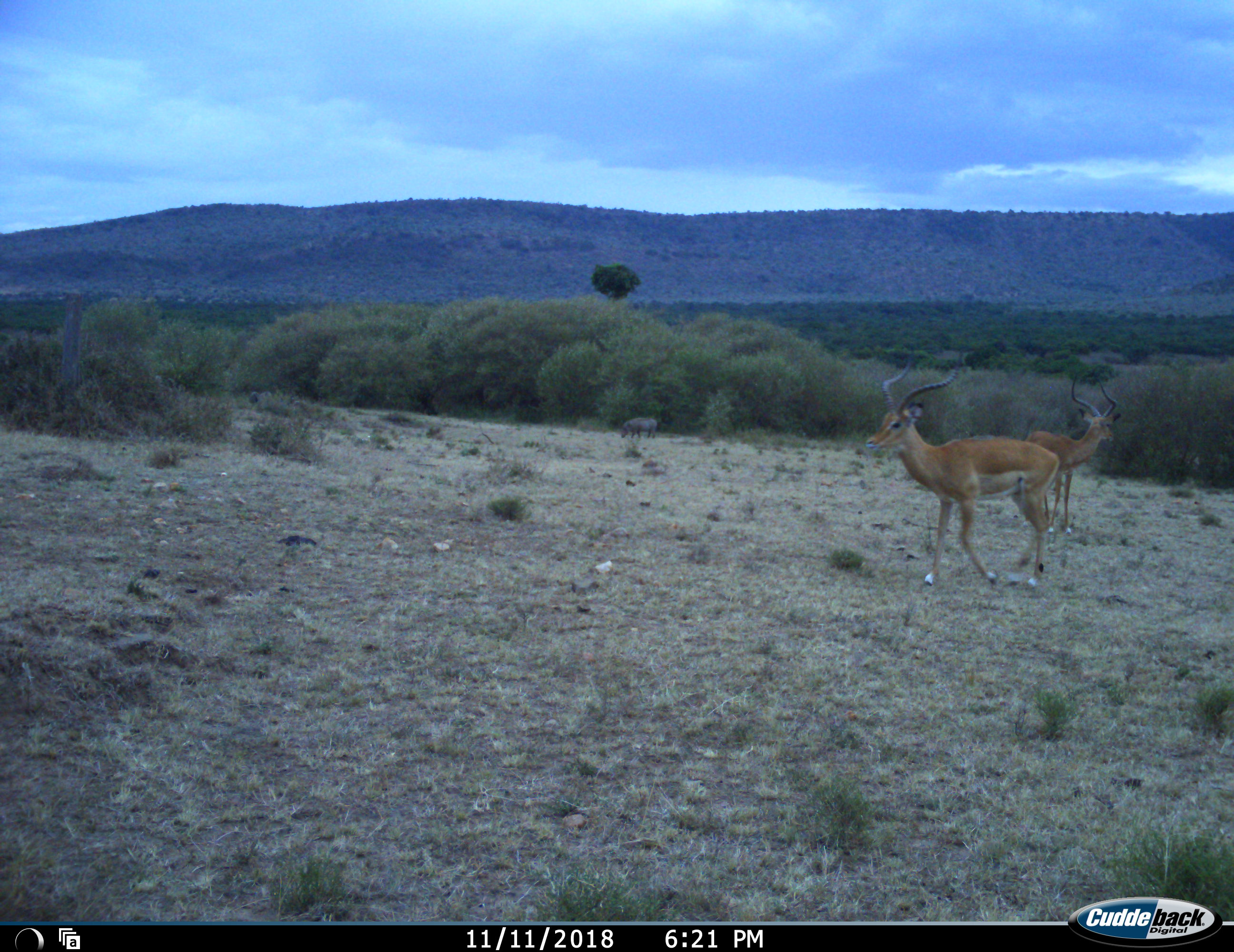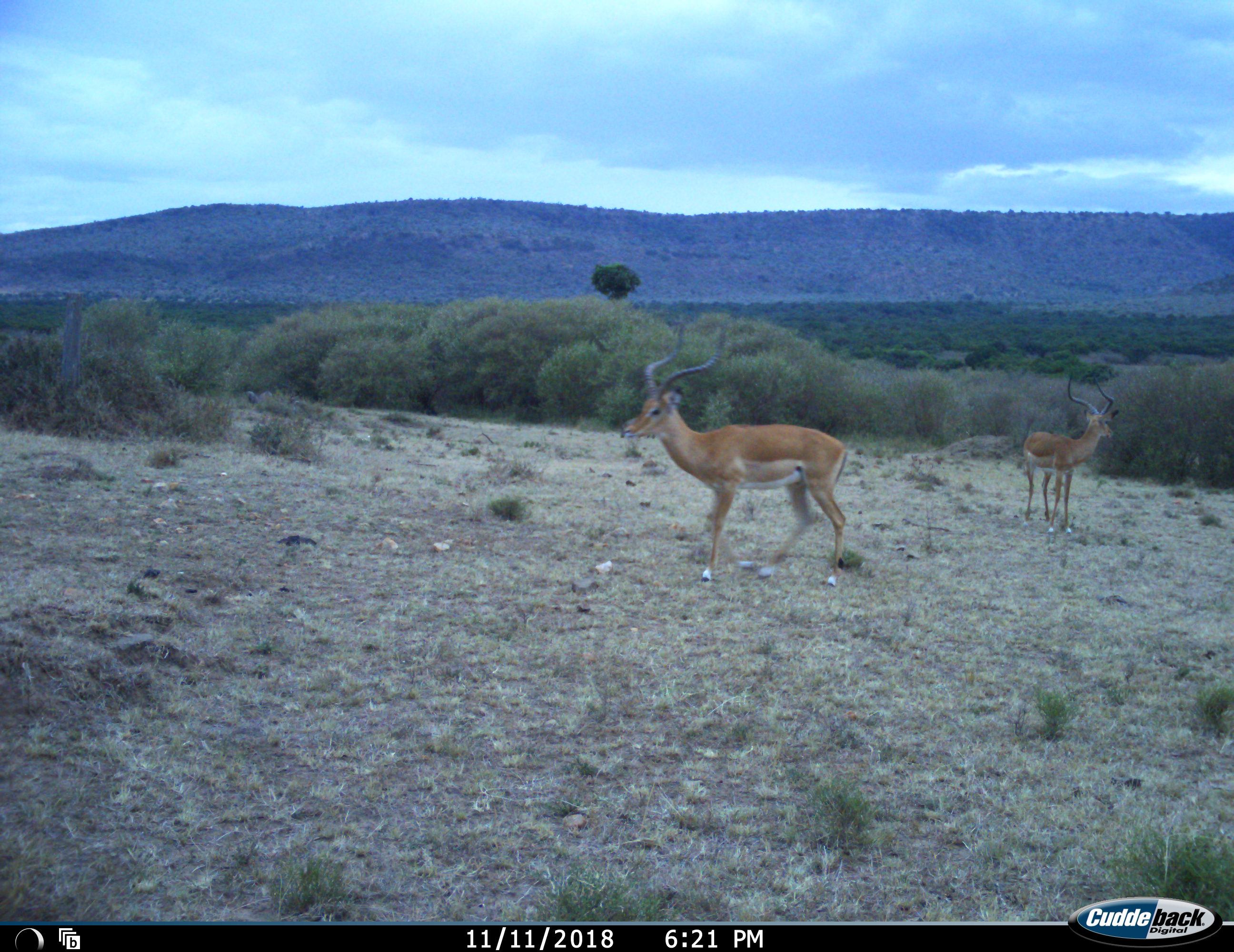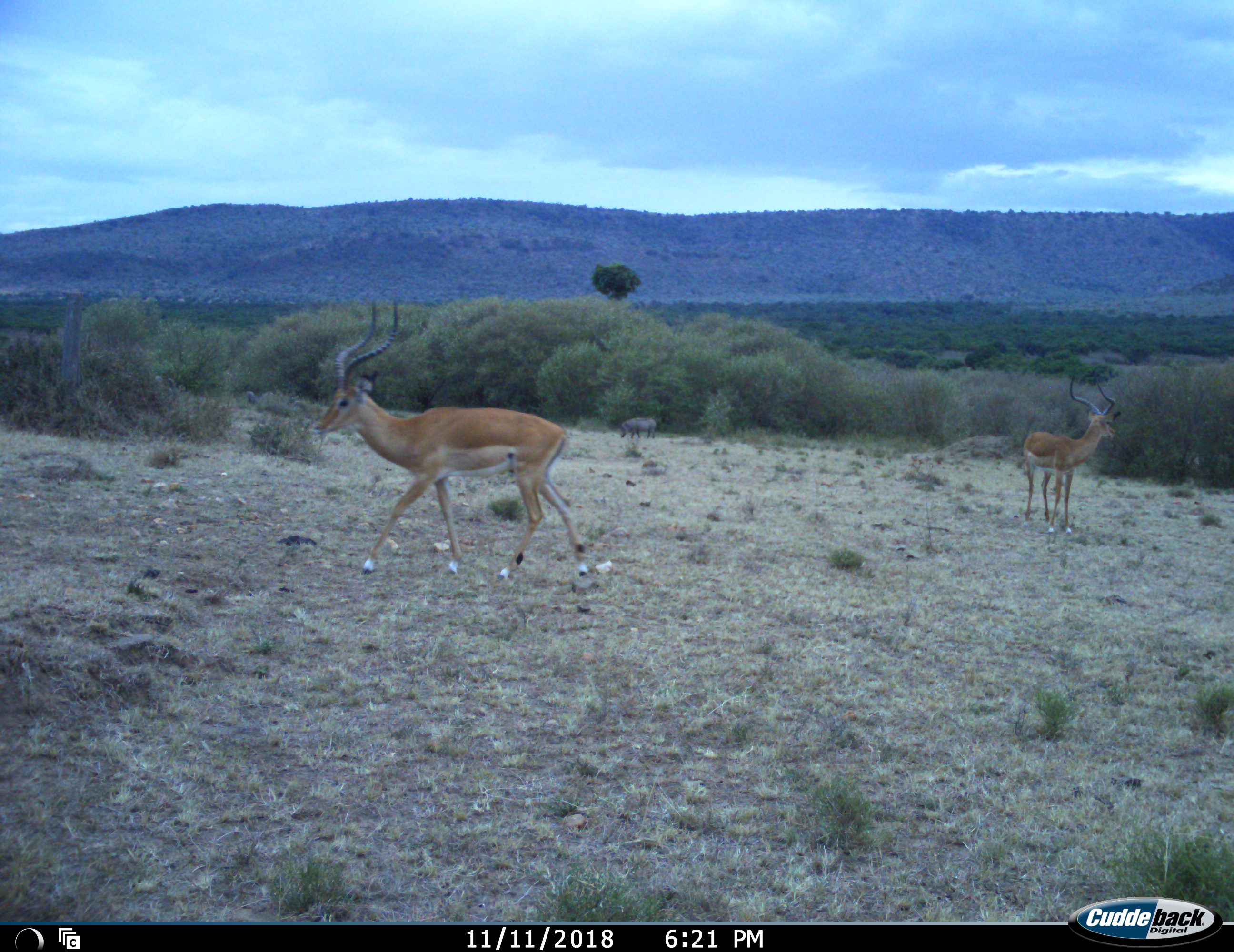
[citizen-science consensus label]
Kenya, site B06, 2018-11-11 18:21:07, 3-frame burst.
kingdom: Animalia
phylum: Chordata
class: Mammalia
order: Artiodactyla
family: Bovidae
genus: Aepyceros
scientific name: Aepyceros melampus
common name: impala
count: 2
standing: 75%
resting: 0%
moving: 100%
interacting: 0%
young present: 0%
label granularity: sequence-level